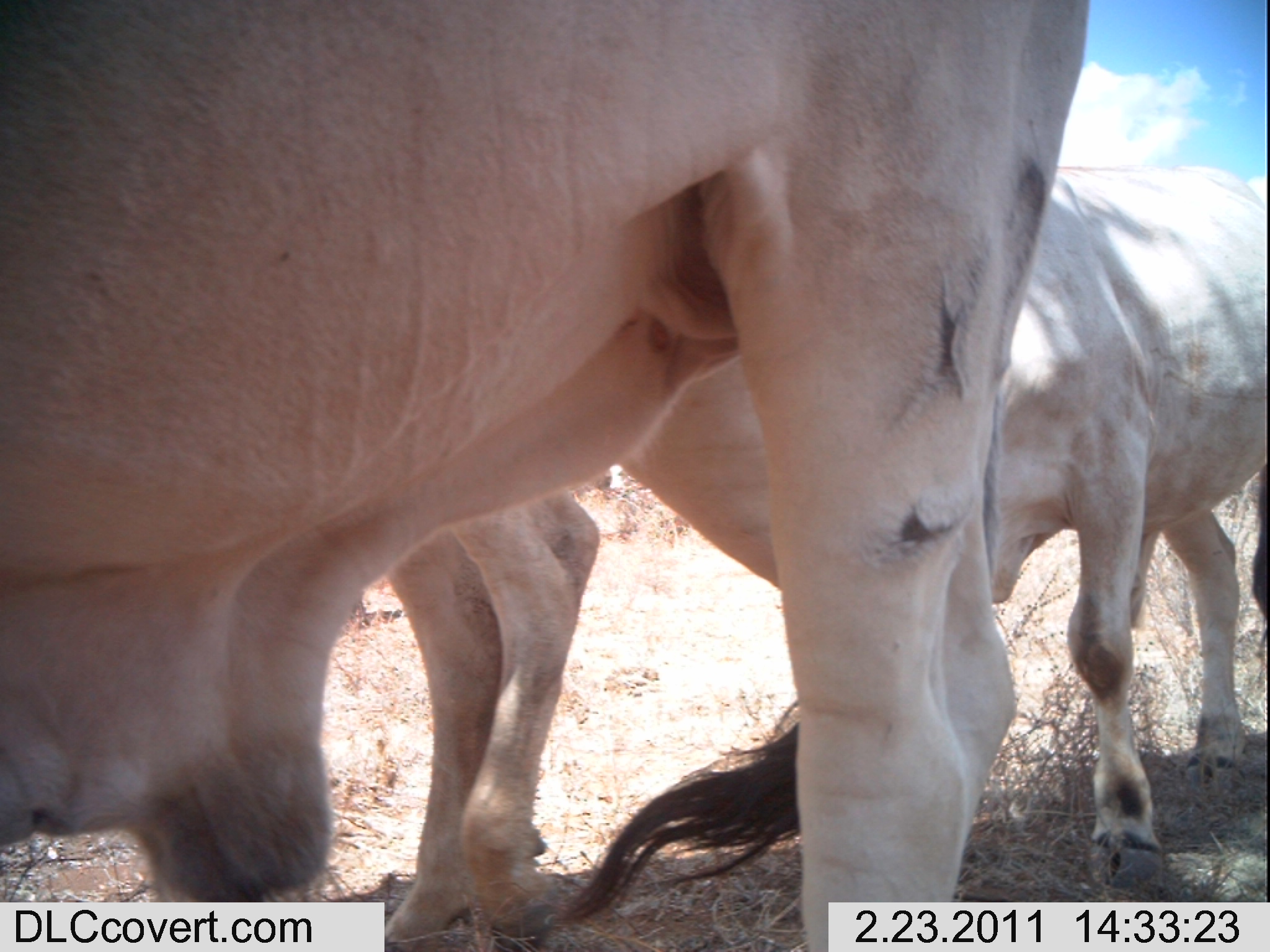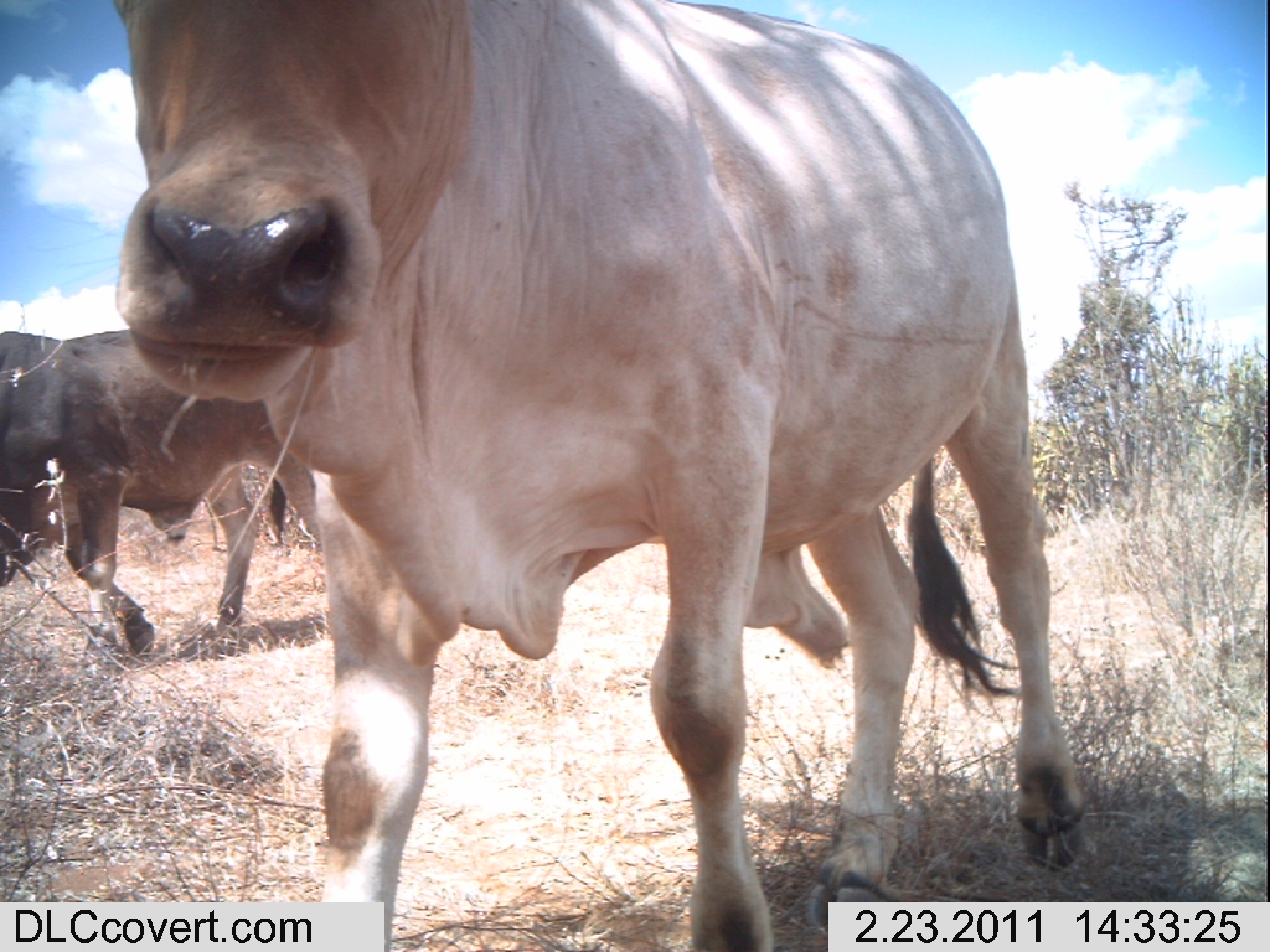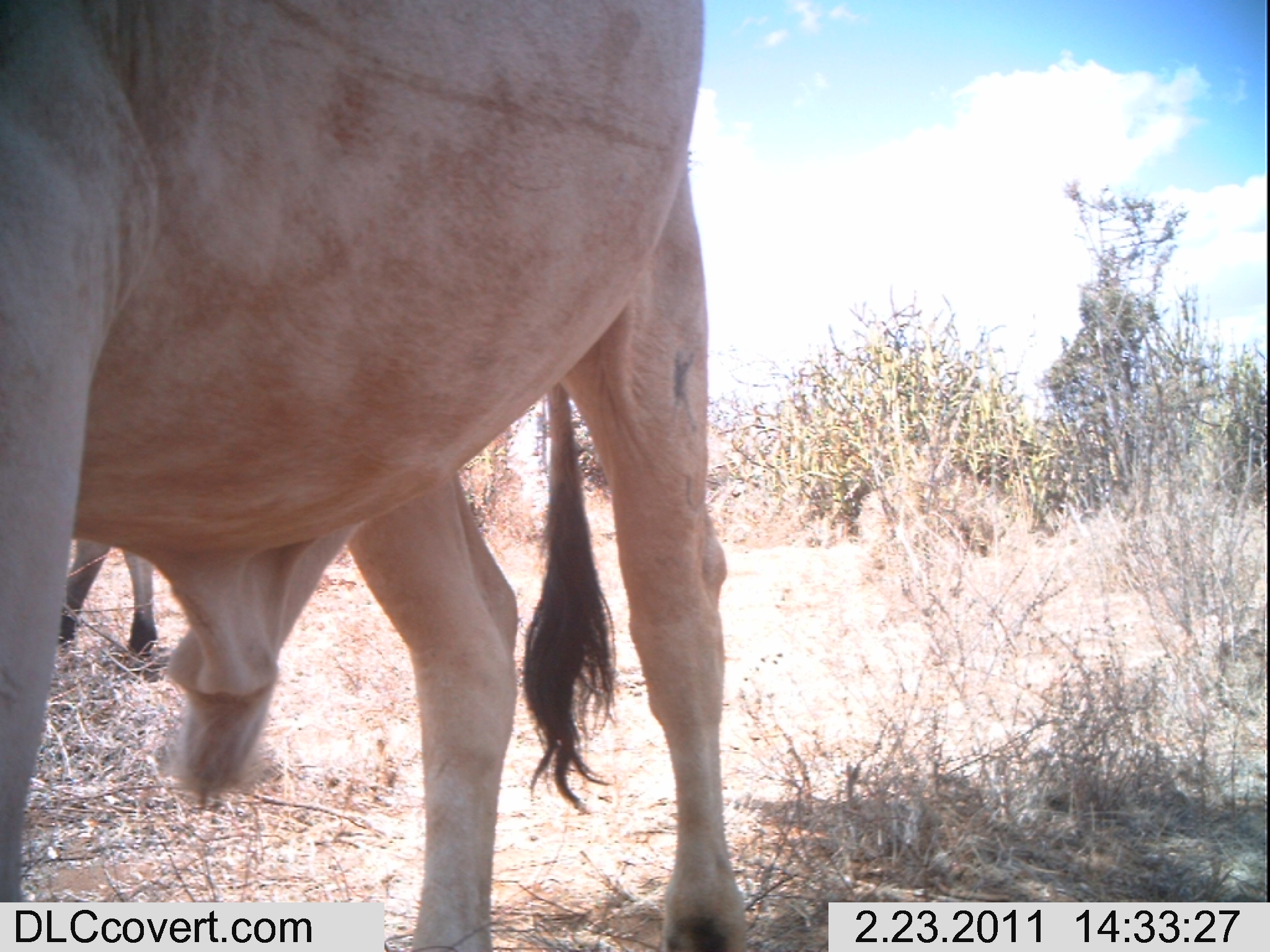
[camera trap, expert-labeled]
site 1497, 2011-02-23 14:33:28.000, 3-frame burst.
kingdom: Animalia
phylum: Chordata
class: Mammalia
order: Artiodactyla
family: Bovidae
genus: Bos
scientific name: Bos taurus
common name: domestic cattle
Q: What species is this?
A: Bos taurus (domestic cattle).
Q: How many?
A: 2.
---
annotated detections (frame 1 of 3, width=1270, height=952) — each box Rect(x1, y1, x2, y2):
bos taurus: Rect(0, 0, 1091, 952); Rect(987, 163, 1270, 894); Rect(376, 482, 607, 950)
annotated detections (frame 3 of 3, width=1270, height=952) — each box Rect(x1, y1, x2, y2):
bos taurus: Rect(0, 0, 754, 952); Rect(57, 538, 159, 656)